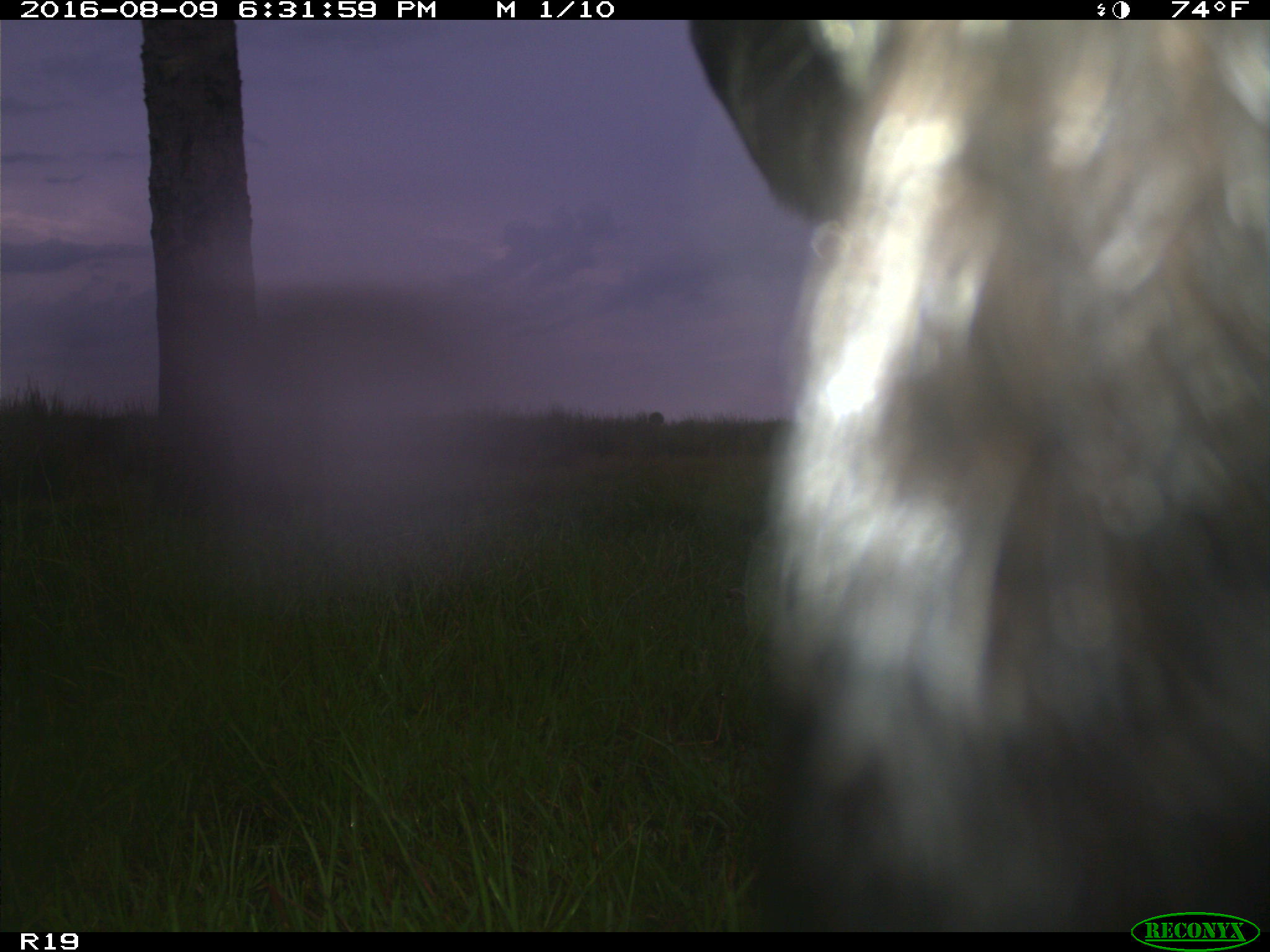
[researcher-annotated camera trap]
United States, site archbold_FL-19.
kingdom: Animalia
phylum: Chordata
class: Mammalia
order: Artiodactyla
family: Bovidae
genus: Bos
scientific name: Bos taurus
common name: domestic cow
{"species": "Bos taurus (domestic cow)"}